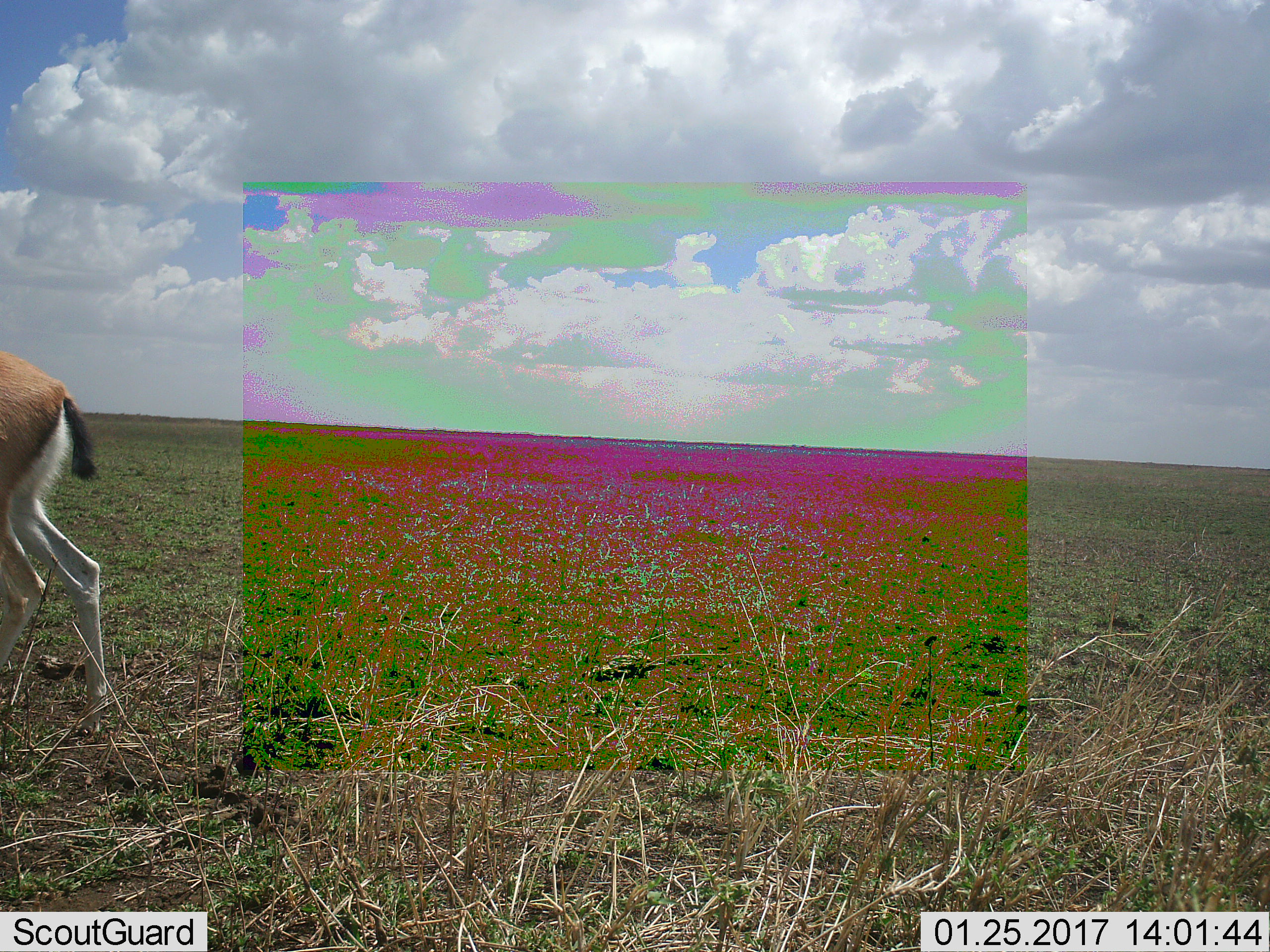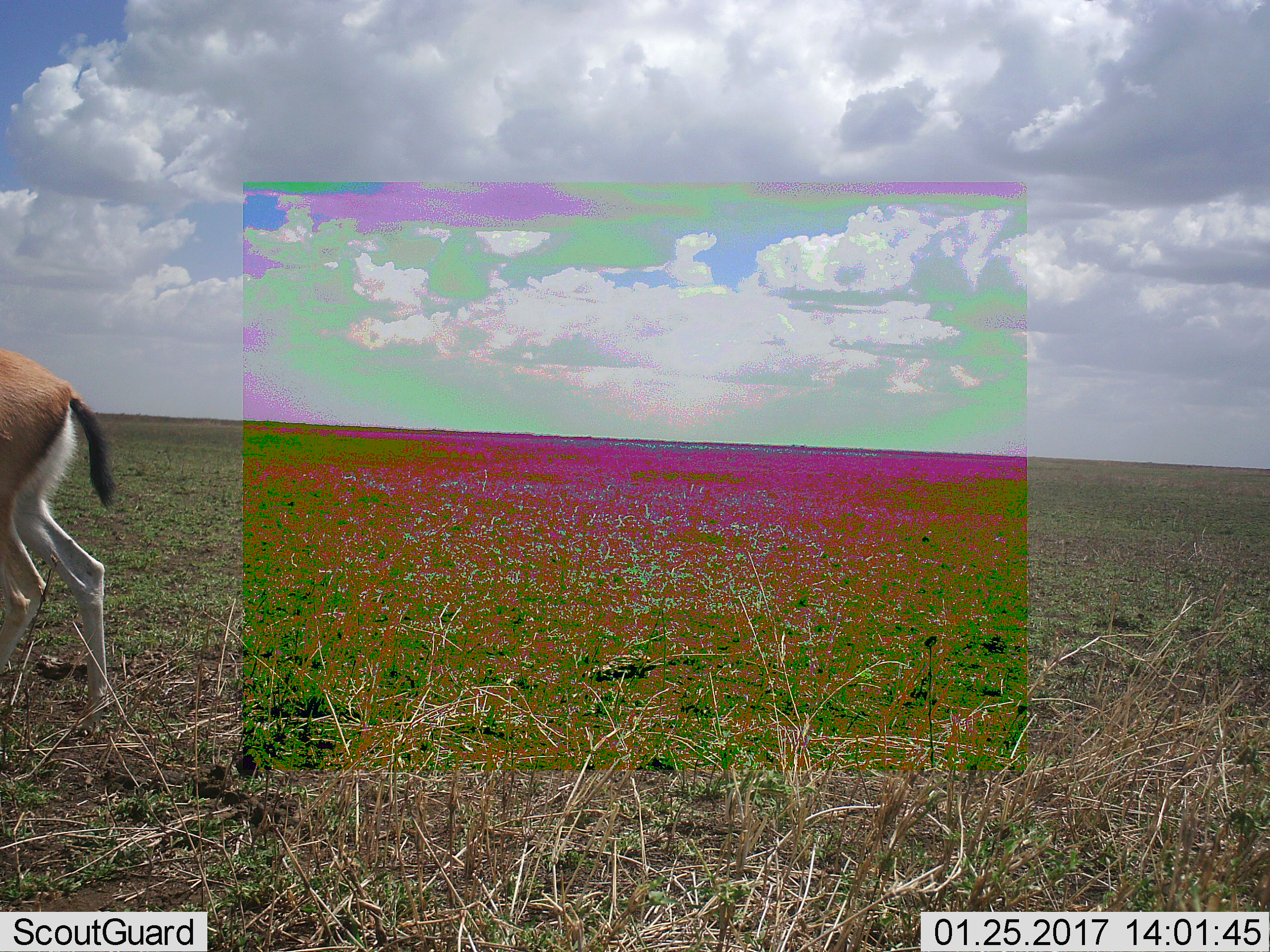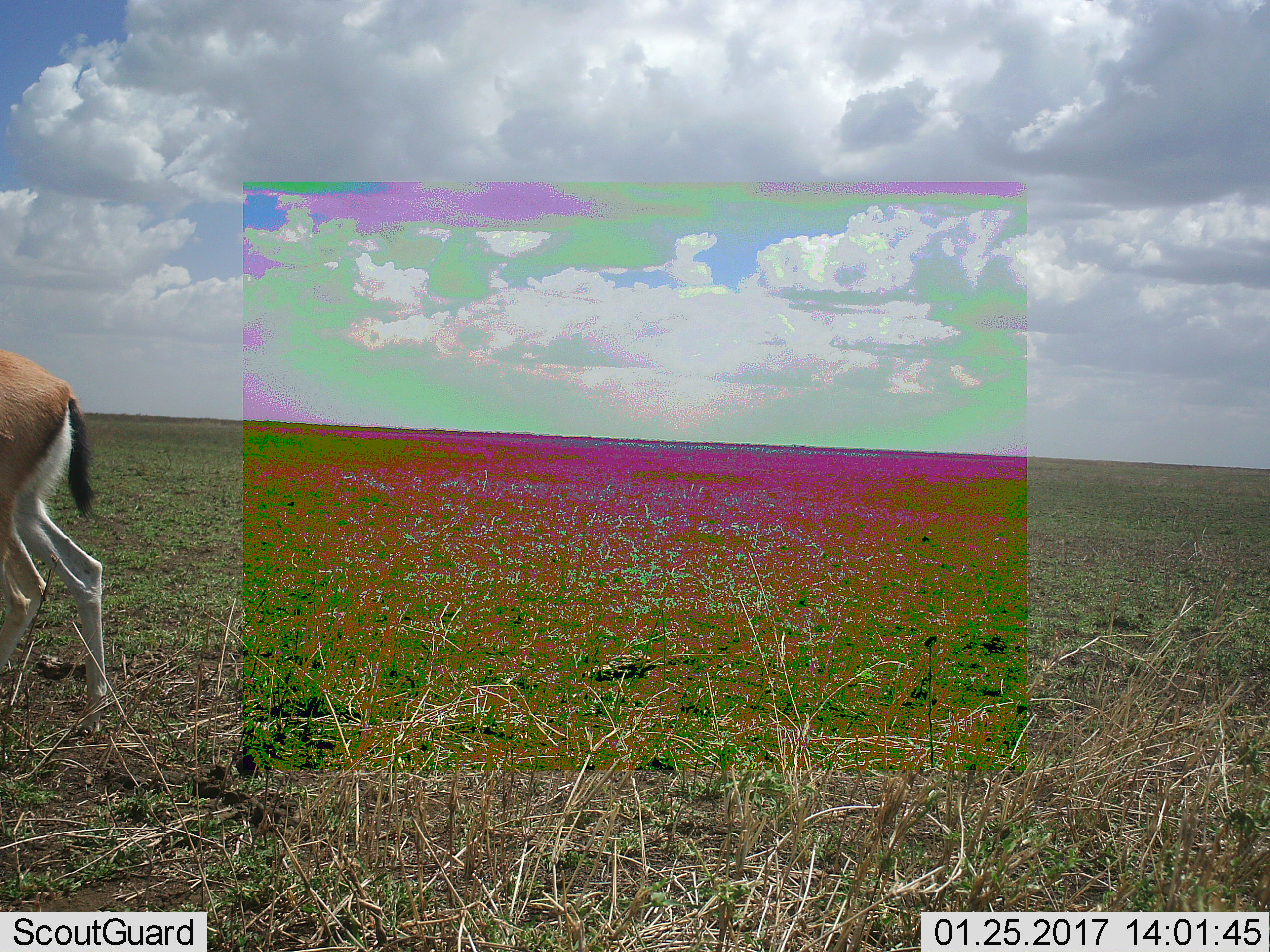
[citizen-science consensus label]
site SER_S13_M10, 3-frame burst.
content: unidentified animal